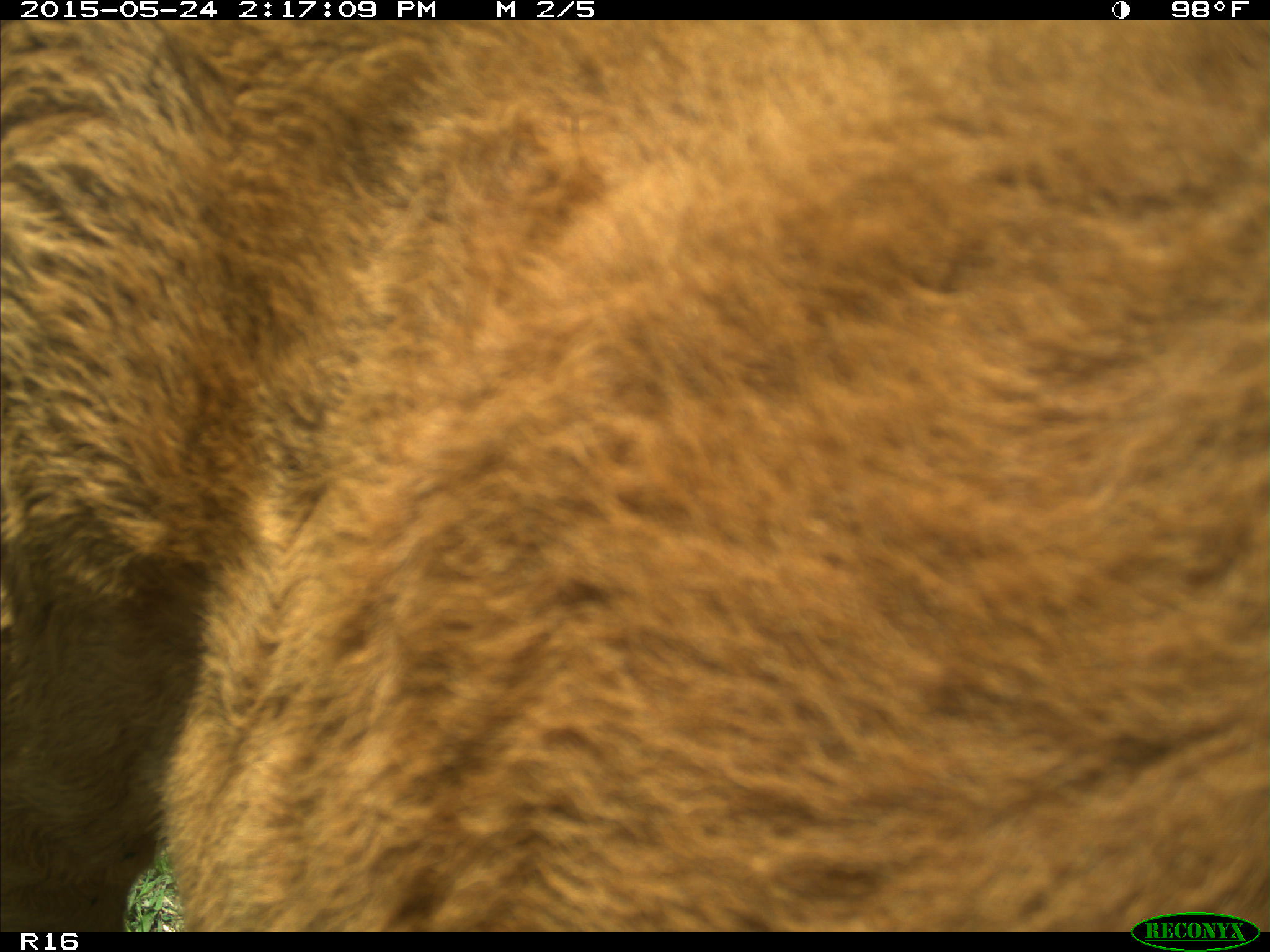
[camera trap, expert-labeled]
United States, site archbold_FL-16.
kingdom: Animalia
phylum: Chordata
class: Mammalia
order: Artiodactyla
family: Bovidae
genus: Bos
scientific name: Bos taurus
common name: domestic cow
Bos taurus (domestic cow).